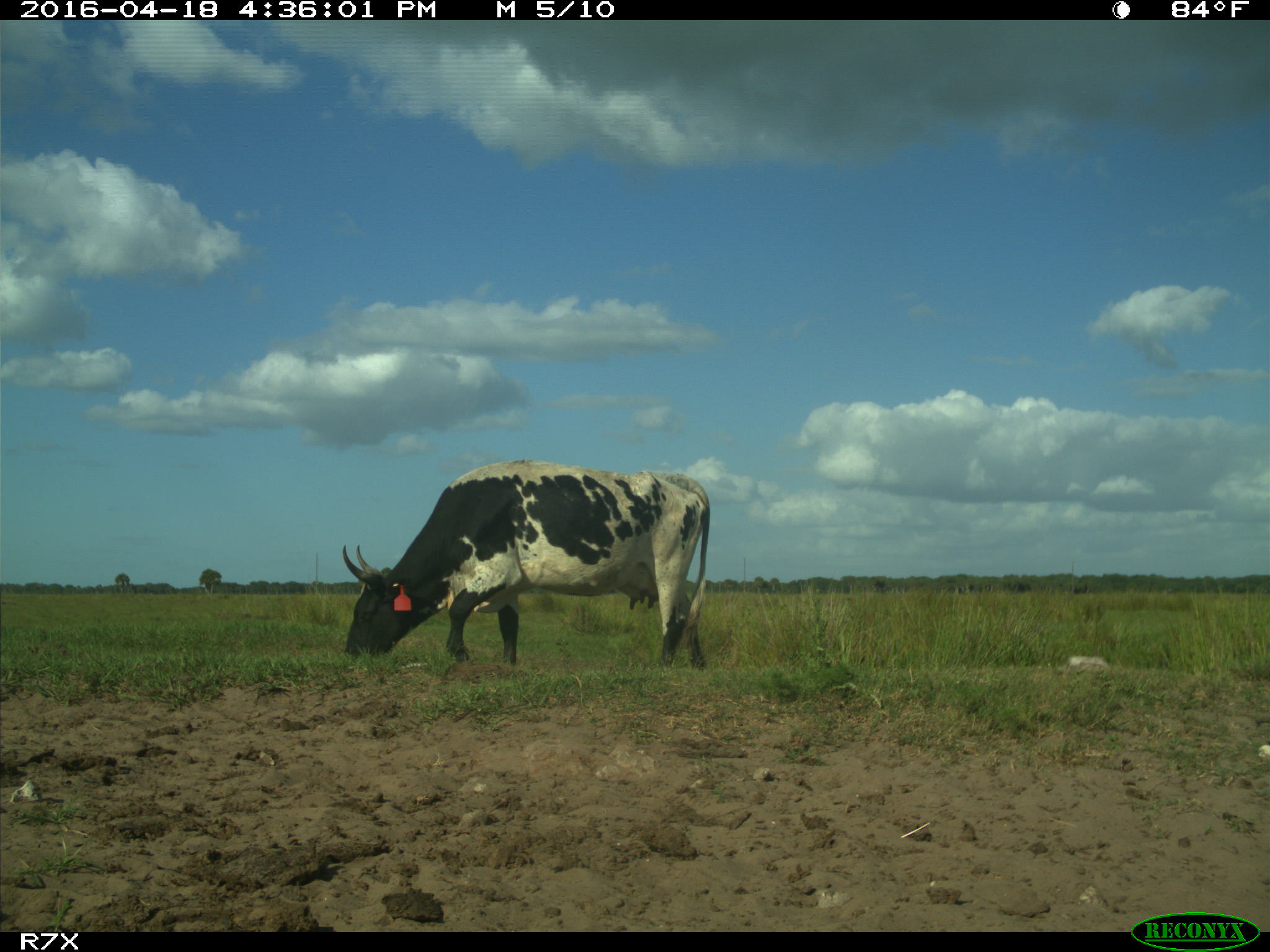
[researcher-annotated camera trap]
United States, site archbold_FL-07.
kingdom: Animalia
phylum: Chordata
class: Mammalia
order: Artiodactyla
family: Bovidae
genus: Bos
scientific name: Bos taurus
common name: domestic cow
Bos taurus (domestic cow).